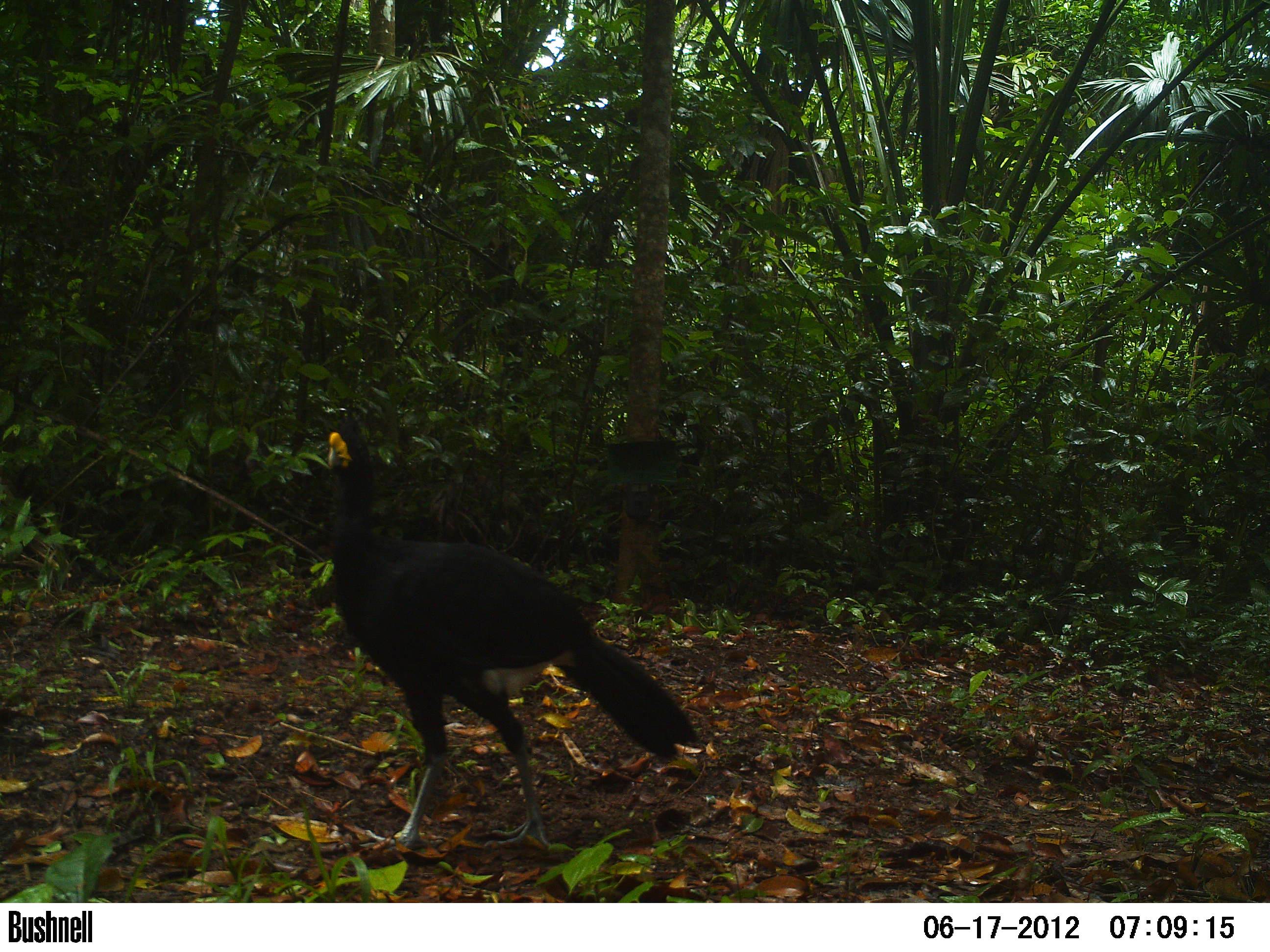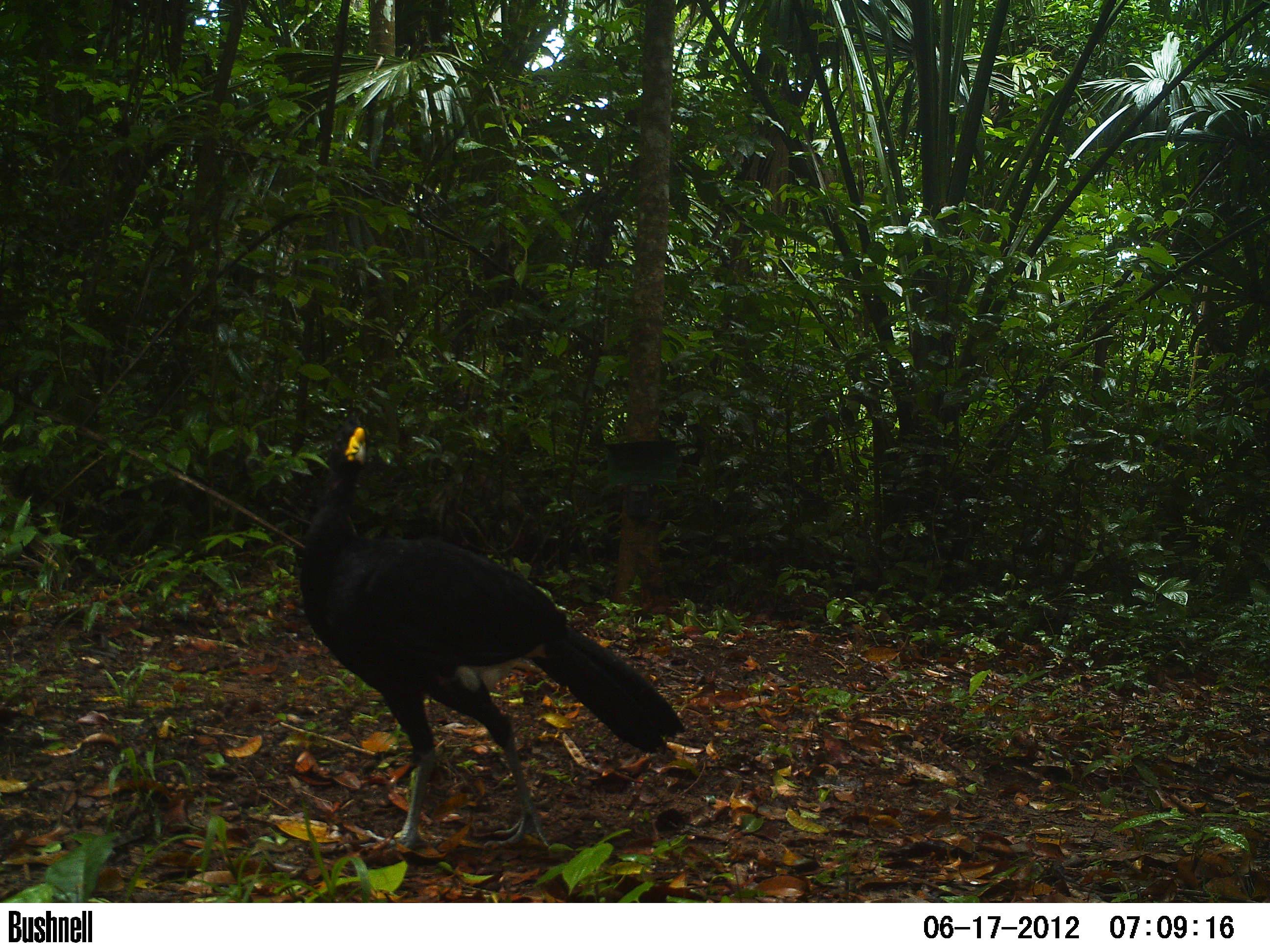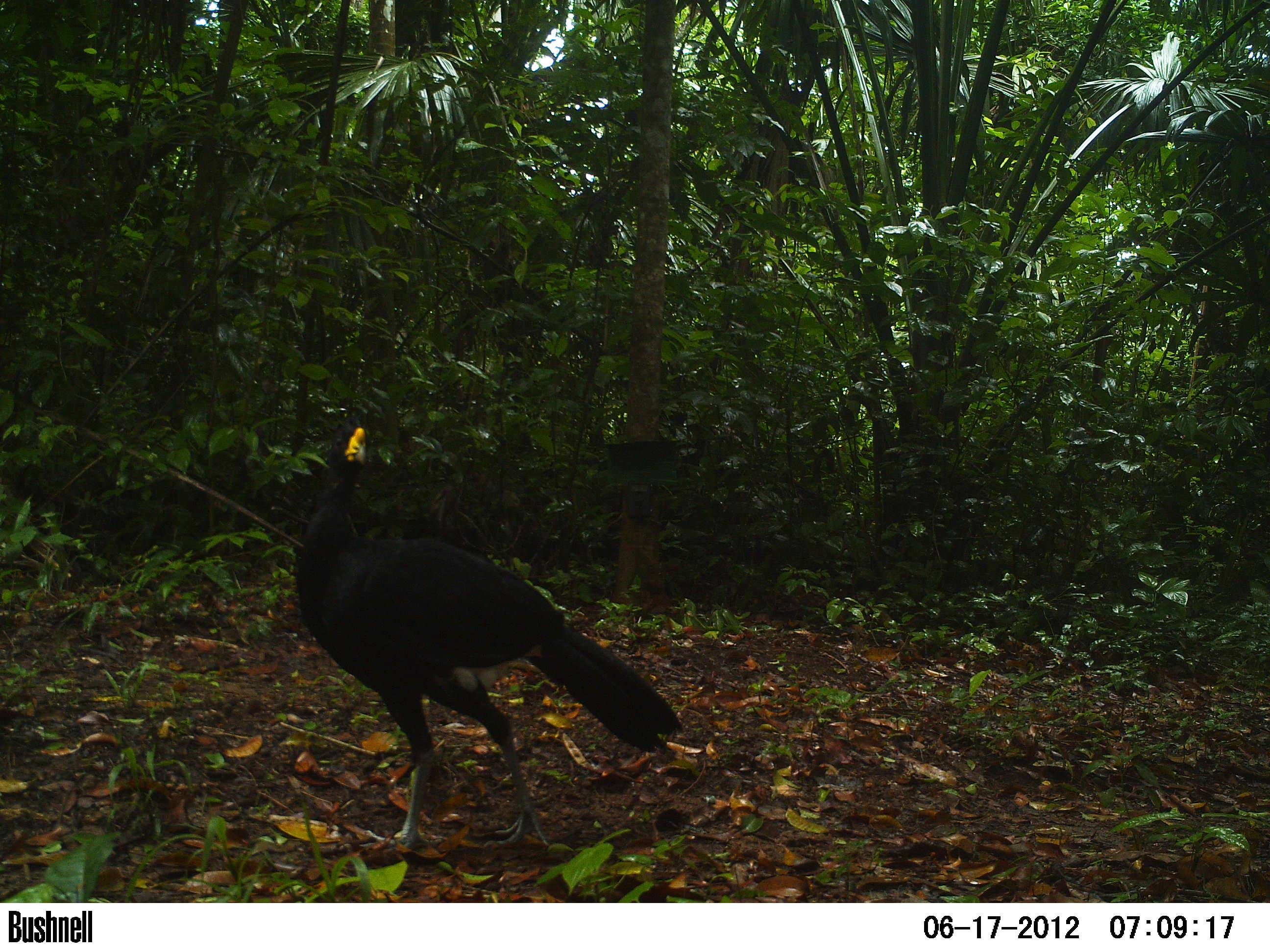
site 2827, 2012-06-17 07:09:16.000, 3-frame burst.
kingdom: Animalia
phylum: Chordata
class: Aves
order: Galliformes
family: Cracidae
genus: Crax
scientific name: Crax rubra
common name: great curassow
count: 1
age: adult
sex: male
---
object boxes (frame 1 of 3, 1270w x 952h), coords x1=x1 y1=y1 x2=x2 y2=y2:
crax rubra: x1=318 y1=413 x2=701 y2=853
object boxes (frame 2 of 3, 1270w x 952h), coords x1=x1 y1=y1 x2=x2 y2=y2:
crax rubra: x1=292 y1=422 x2=686 y2=850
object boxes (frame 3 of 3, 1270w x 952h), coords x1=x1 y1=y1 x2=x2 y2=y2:
crax rubra: x1=293 y1=424 x2=681 y2=851